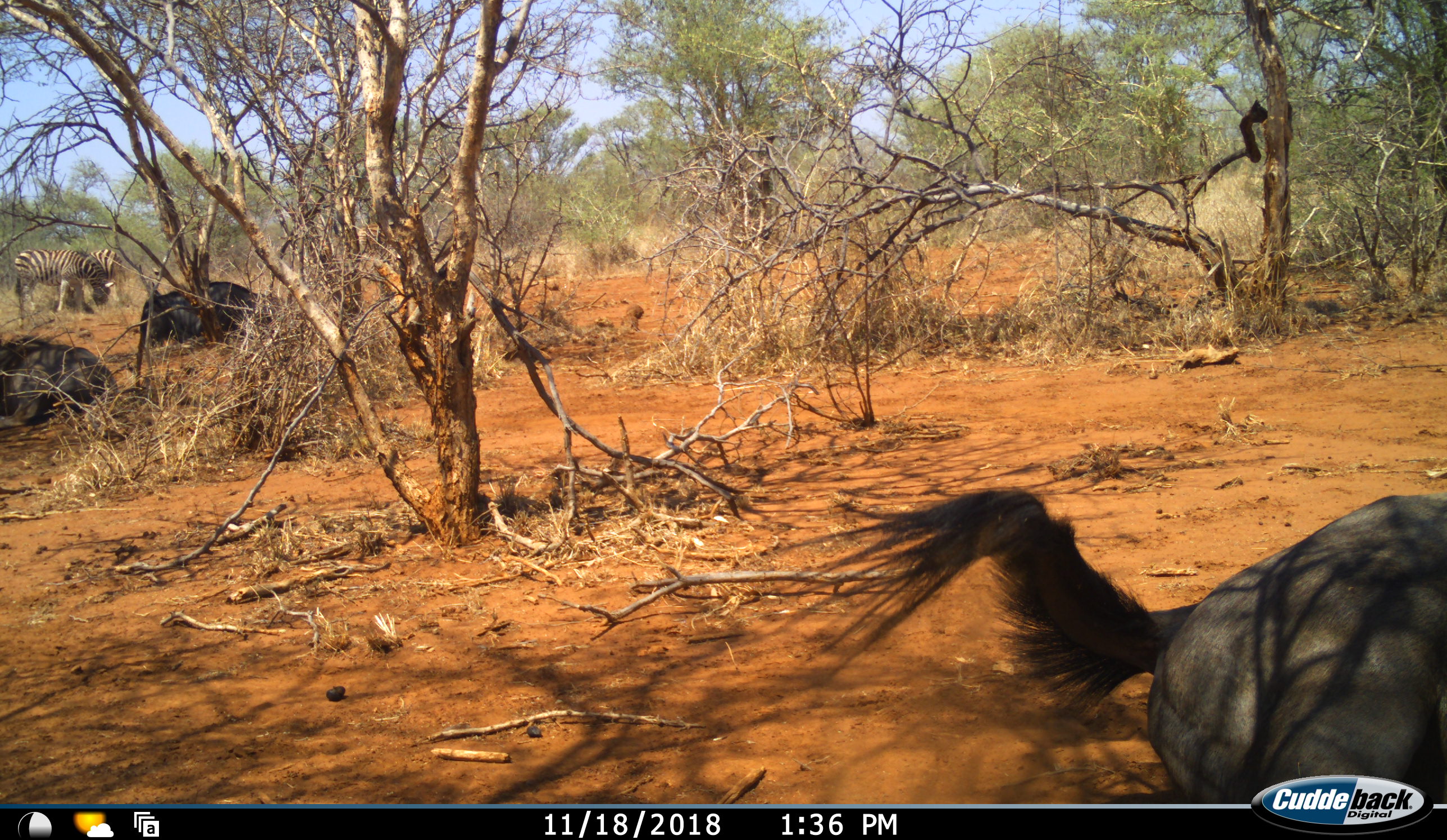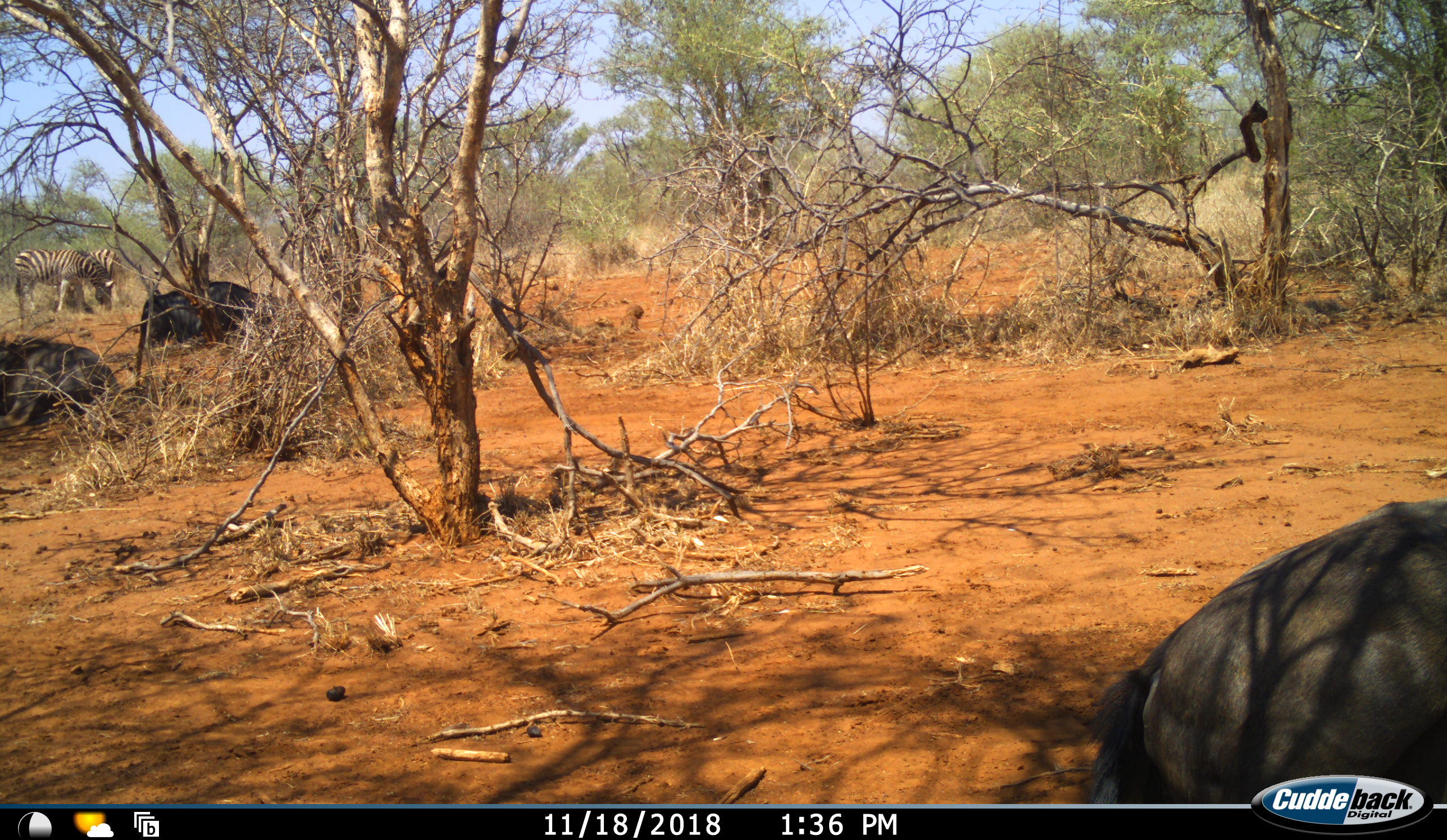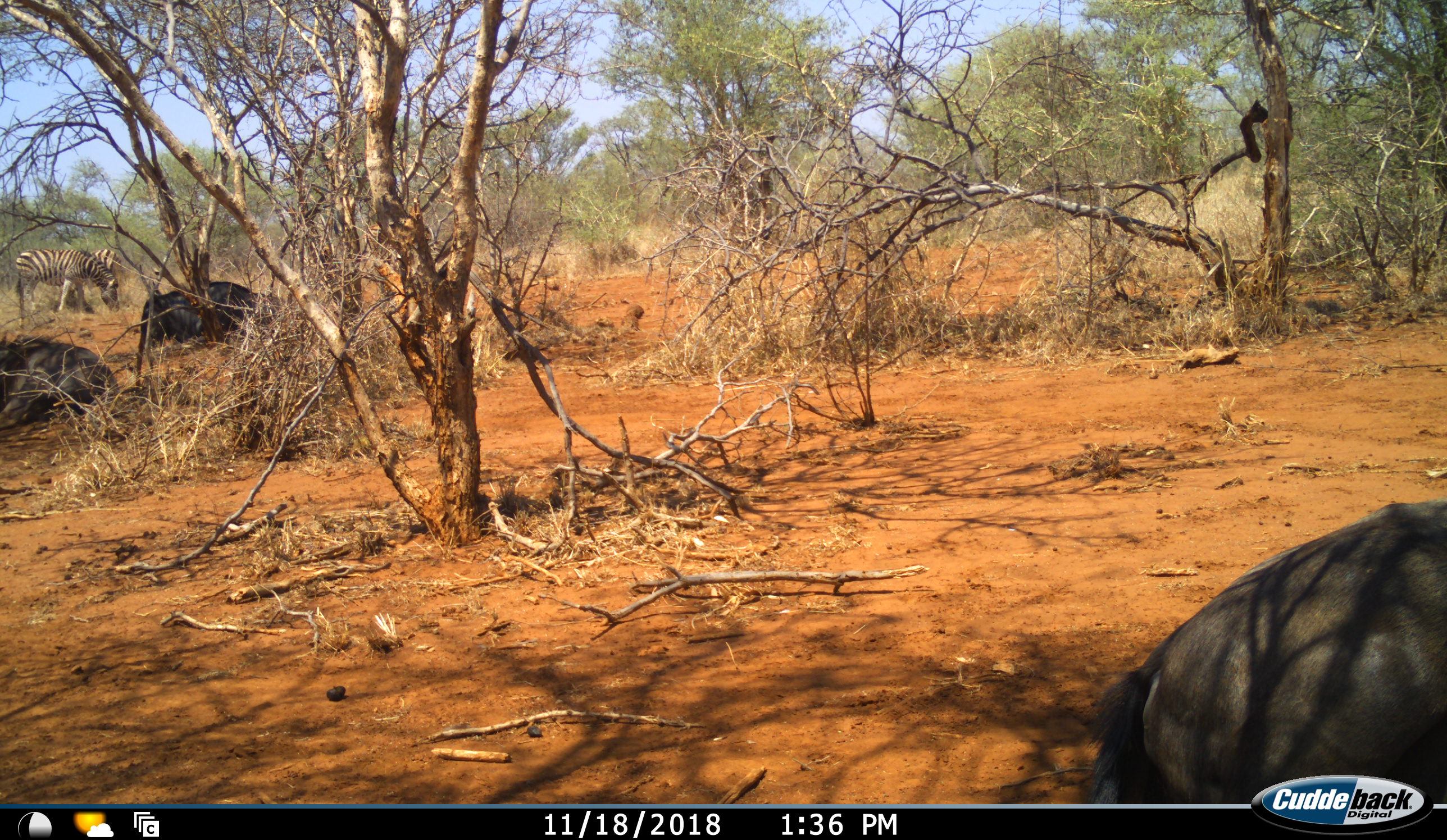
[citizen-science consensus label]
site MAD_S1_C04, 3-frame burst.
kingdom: Animalia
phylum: Chordata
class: Mammalia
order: Artiodactyla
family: Bovidae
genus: Connochaetes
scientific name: Connochaetes taurinus taurinus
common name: blue wildebeest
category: wildebeestblue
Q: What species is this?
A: Wildebeestblue (blue wildebeest) (Connochaetes taurinus taurinus).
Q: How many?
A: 3.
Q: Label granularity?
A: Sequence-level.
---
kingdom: Animalia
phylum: Chordata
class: Mammalia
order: Perissodactyla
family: Equidae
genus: Equus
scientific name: Equus quagga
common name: plains zebra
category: zebraplains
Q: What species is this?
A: Zebraplains (plains zebra) (Equus quagga).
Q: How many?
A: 2.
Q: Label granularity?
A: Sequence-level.